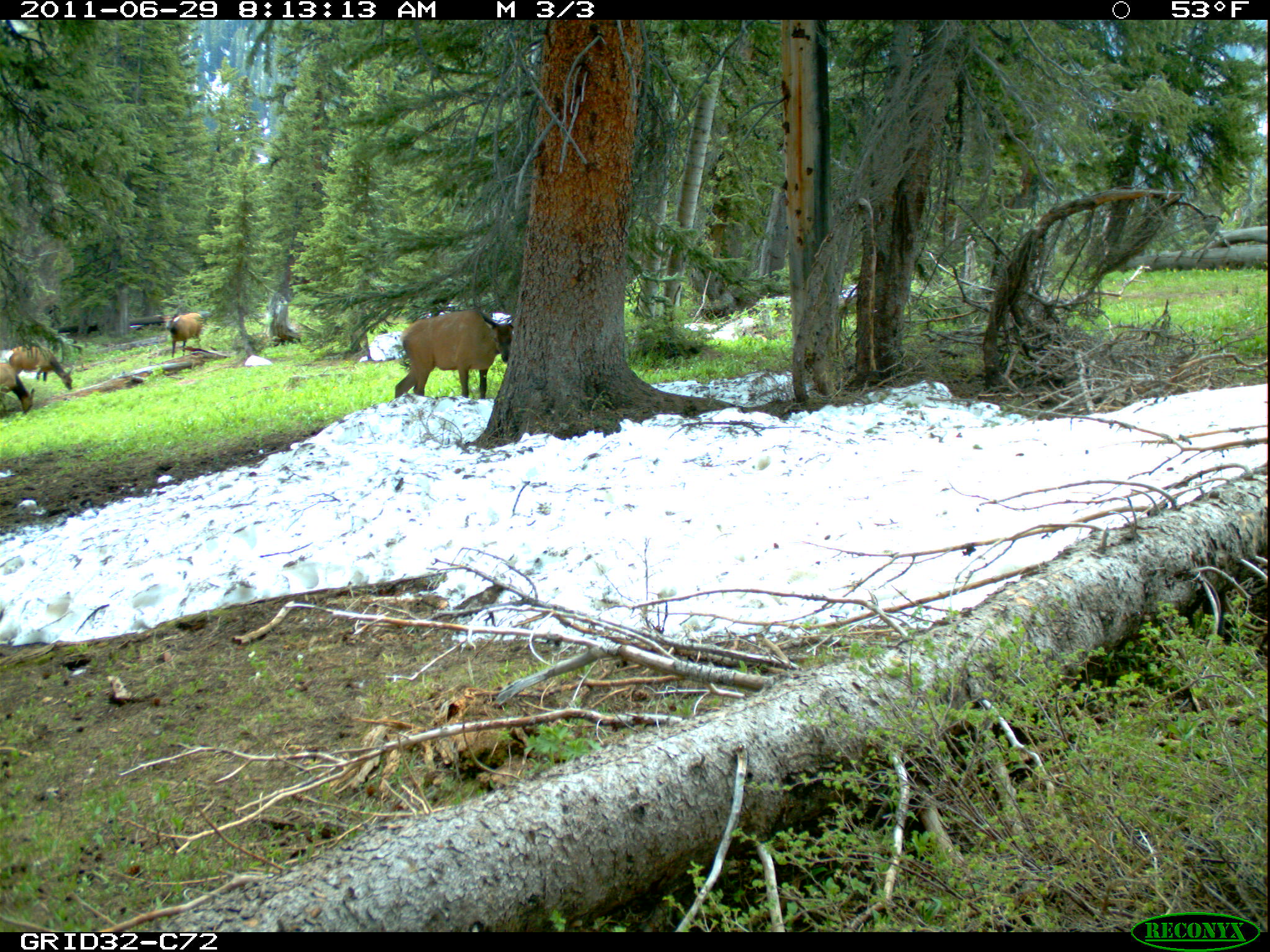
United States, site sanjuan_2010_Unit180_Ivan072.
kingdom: Animalia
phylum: Chordata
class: Mammalia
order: Artiodactyla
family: Cervidae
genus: Cervus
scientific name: Cervus elaphus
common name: red deer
Cervus elaphus (red deer).